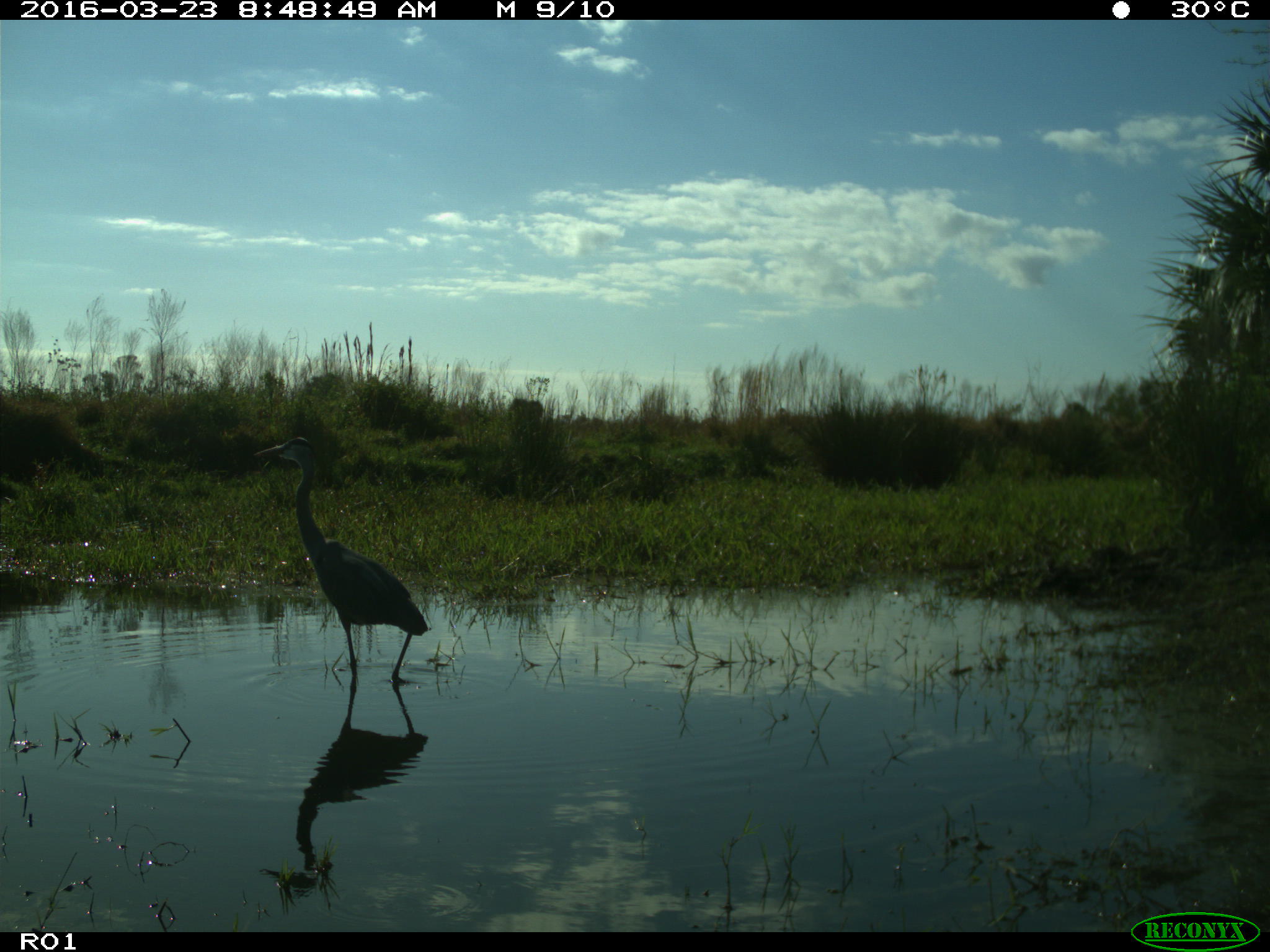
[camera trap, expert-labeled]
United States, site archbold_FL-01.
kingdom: Animalia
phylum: Chordata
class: Aves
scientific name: Aves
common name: birds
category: unidentified bird